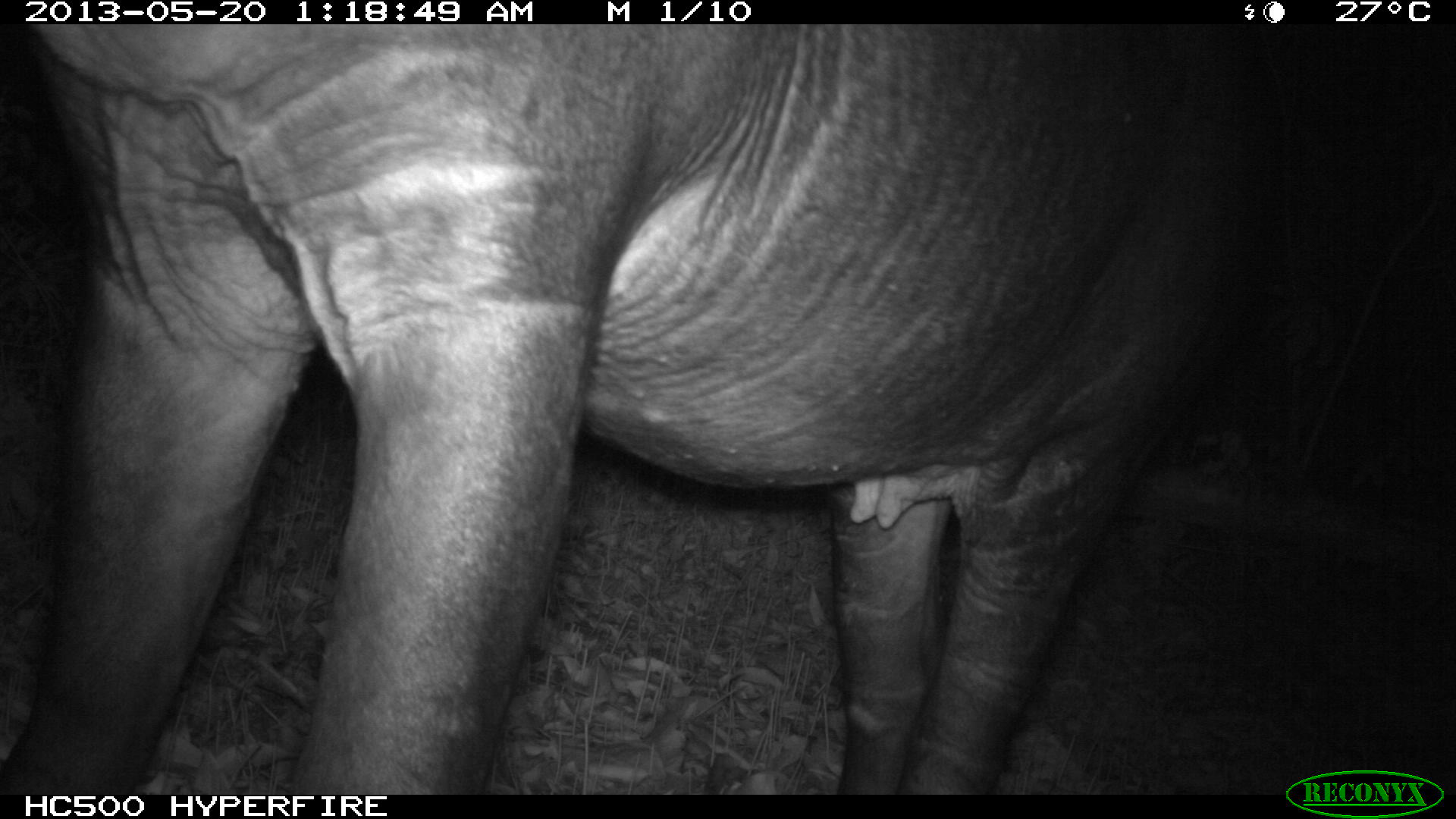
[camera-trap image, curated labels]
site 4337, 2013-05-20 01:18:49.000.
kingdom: Animalia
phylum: Chordata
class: Mammalia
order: Perissodactyla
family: Tapiridae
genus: Tapirus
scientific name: Tapirus bairdii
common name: baird's tapir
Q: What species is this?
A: Tapirus bairdii (baird's tapir).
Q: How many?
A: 1.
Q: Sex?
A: Female.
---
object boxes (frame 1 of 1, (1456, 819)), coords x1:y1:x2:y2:
tapirus bairdii: 0:22:1308:796